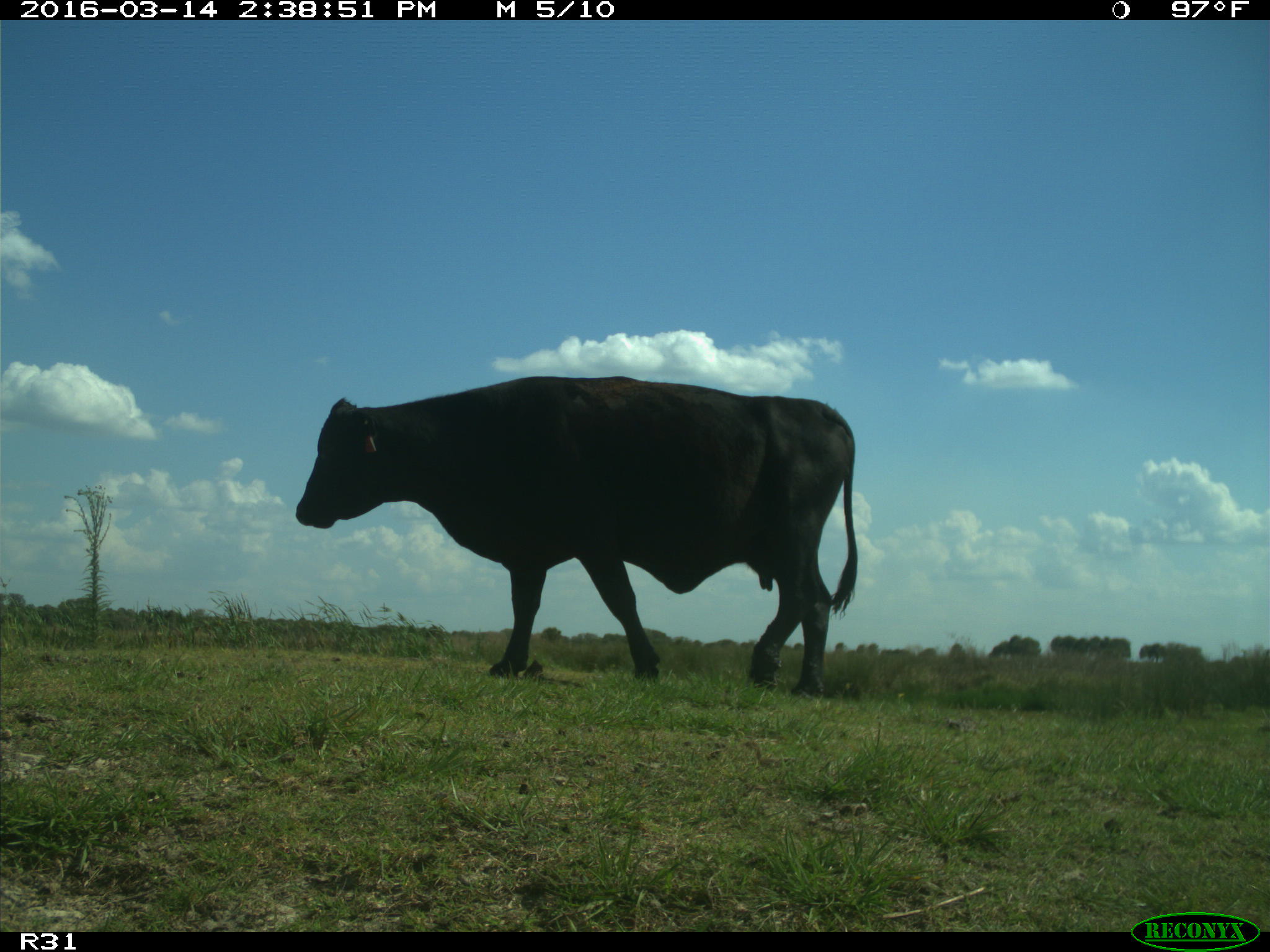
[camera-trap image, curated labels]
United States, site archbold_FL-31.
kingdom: Animalia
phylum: Chordata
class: Mammalia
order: Artiodactyla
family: Bovidae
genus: Bos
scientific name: Bos taurus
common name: domestic cow